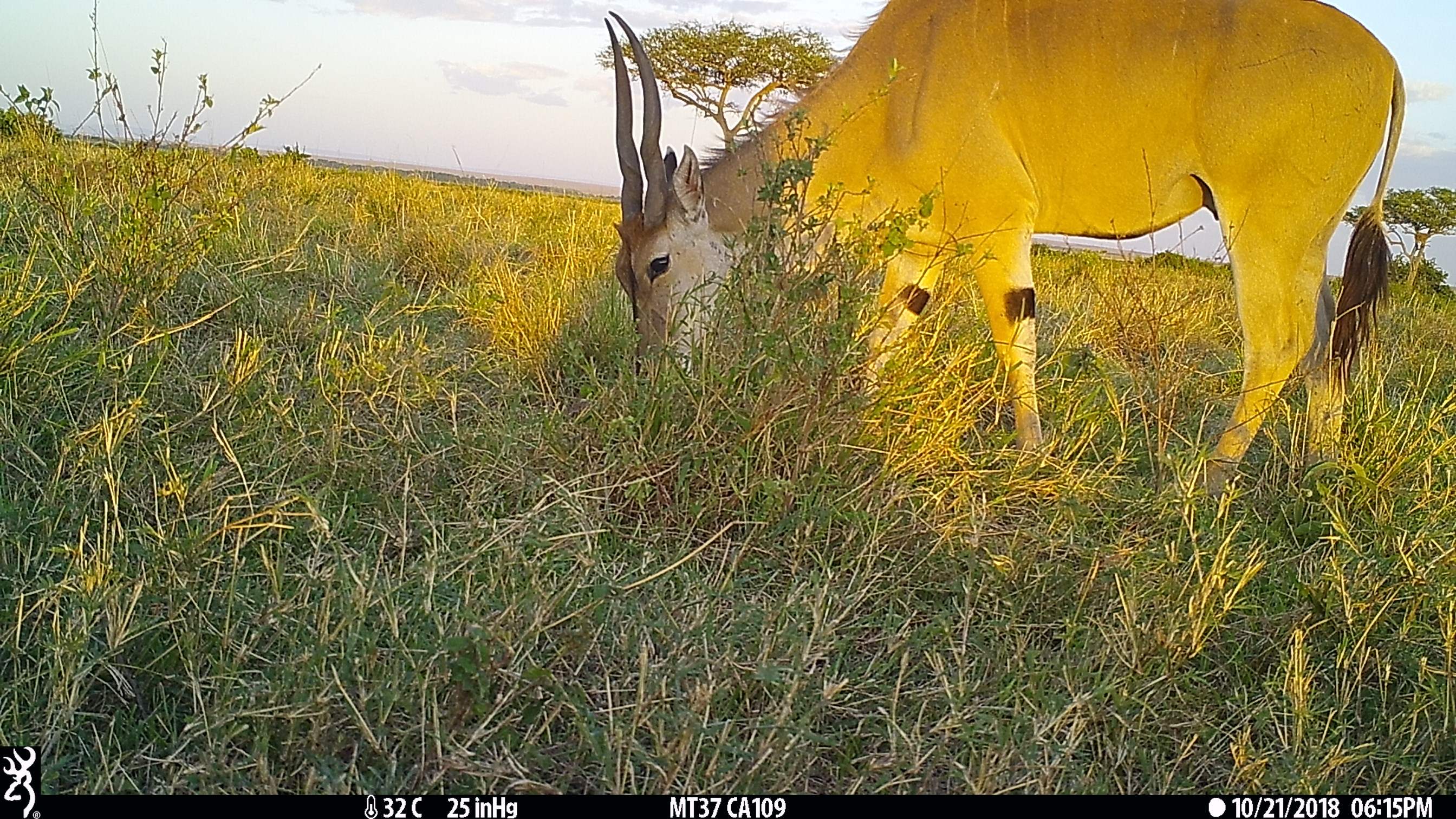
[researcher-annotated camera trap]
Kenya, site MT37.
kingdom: Animalia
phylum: Chordata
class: Mammalia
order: Artiodactyla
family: Bovidae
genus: Tragelaphus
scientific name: Tragelaphus oryx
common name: eland